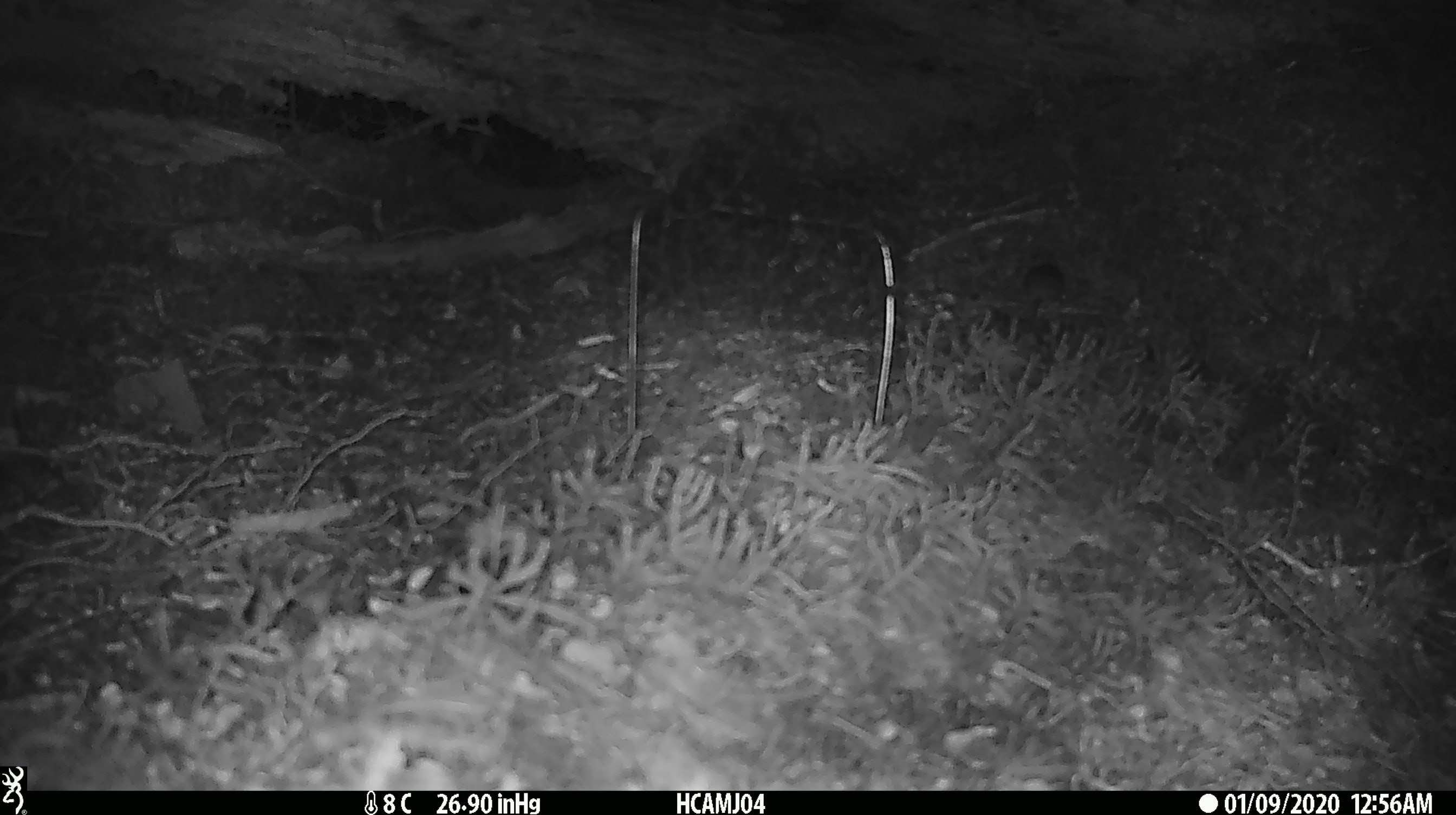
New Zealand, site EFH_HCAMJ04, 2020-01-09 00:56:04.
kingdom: Animalia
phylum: Chordata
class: Mammalia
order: Rodentia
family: Muridae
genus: Mus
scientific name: Mus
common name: mouse